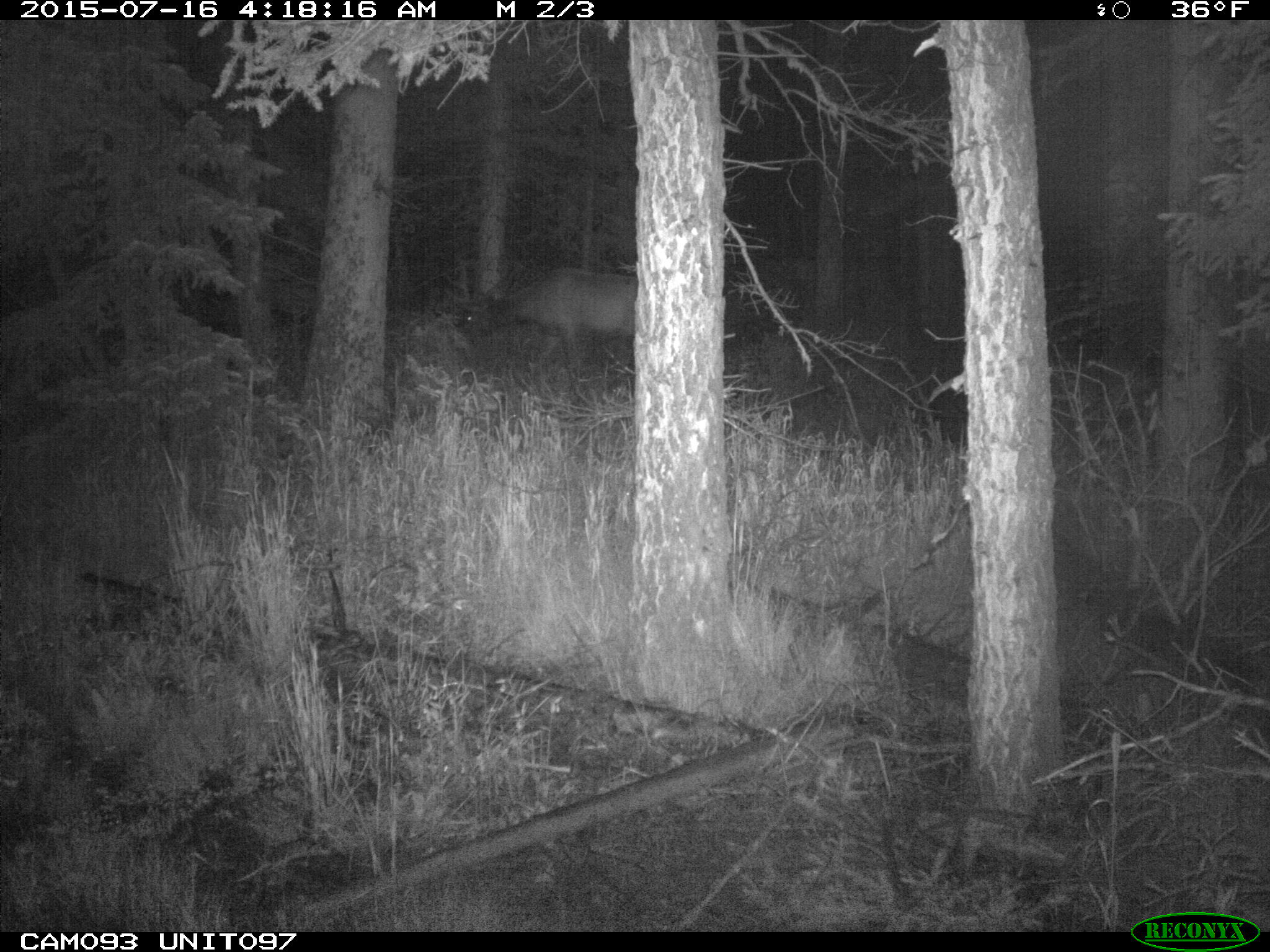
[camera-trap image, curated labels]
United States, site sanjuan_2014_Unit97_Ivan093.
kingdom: Animalia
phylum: Chordata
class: Mammalia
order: Artiodactyla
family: Cervidae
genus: Cervus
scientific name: Cervus elaphus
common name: red deer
Cervus elaphus (red deer).